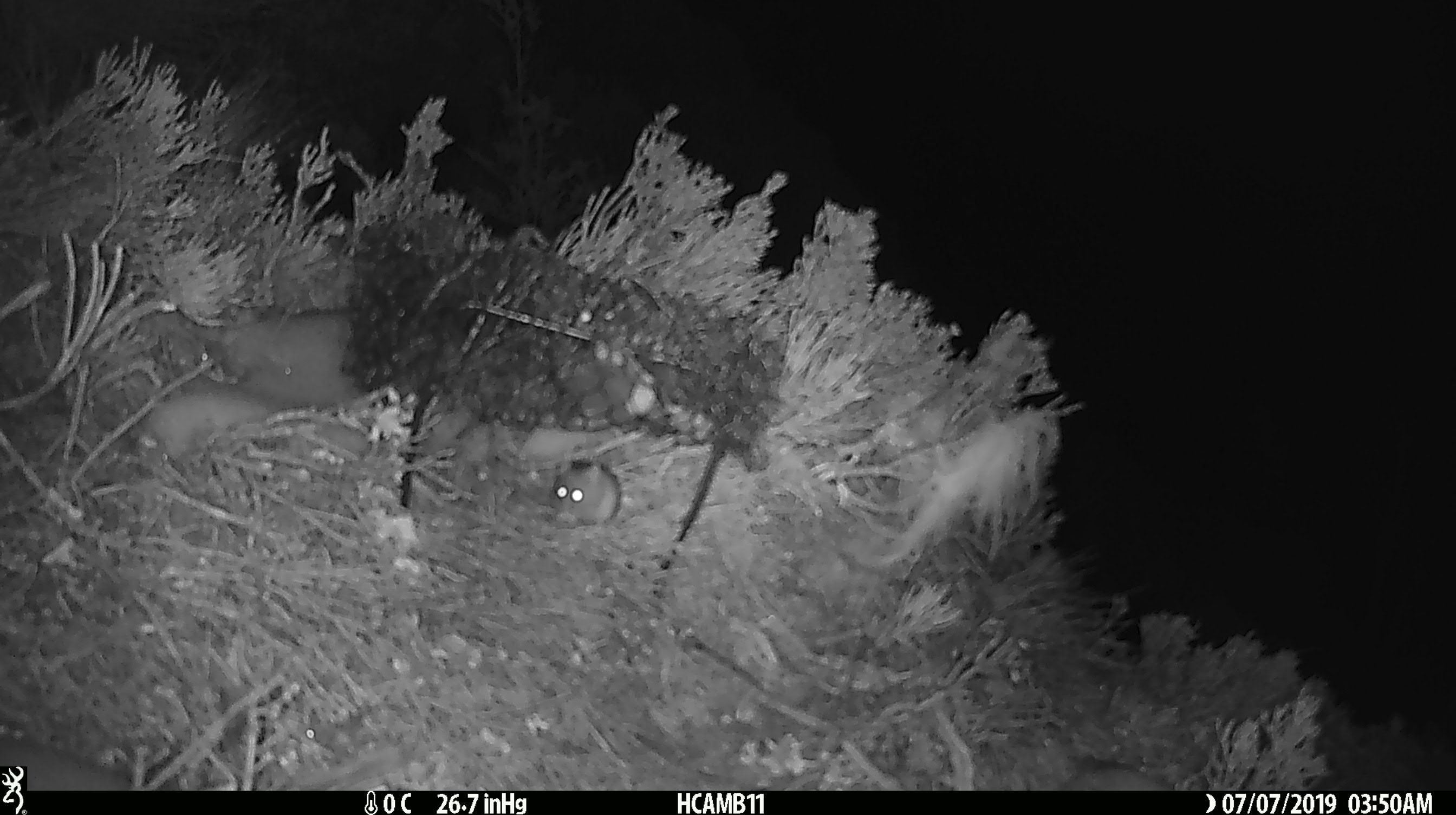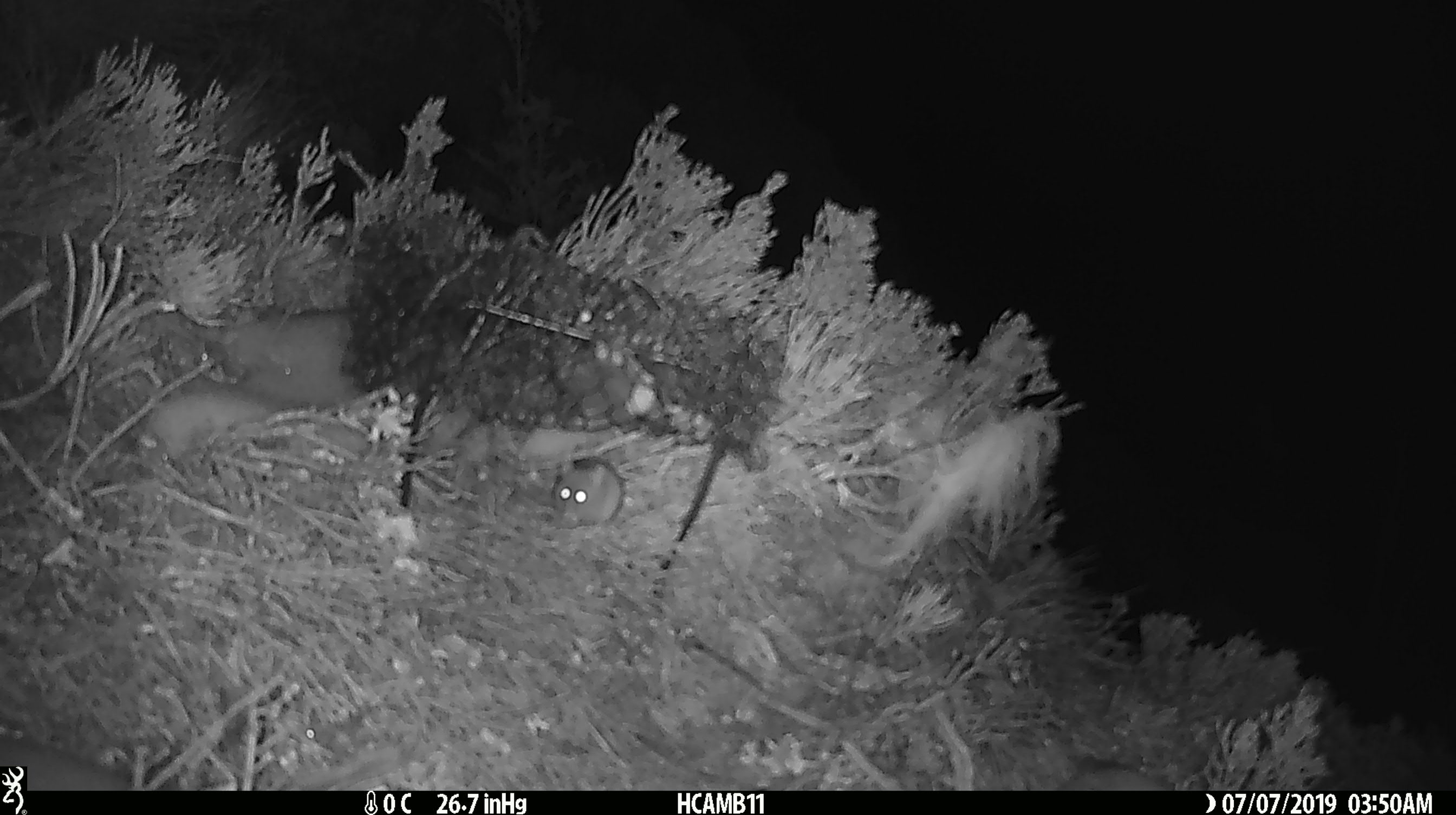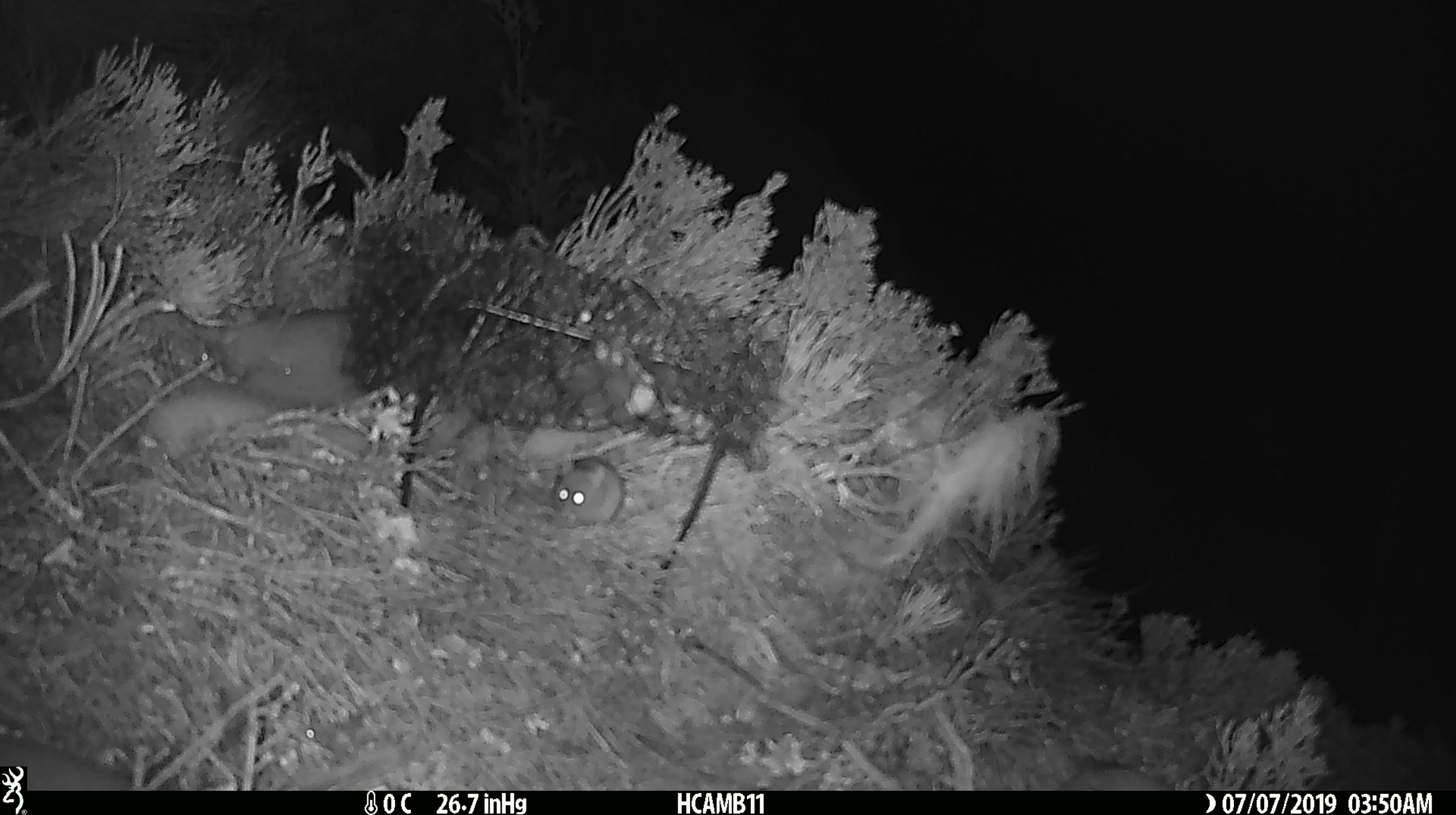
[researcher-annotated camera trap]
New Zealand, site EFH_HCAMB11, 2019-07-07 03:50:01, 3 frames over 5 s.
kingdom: Animalia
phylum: Chordata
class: Mammalia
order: Rodentia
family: Muridae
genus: Mus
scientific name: Mus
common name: mouse